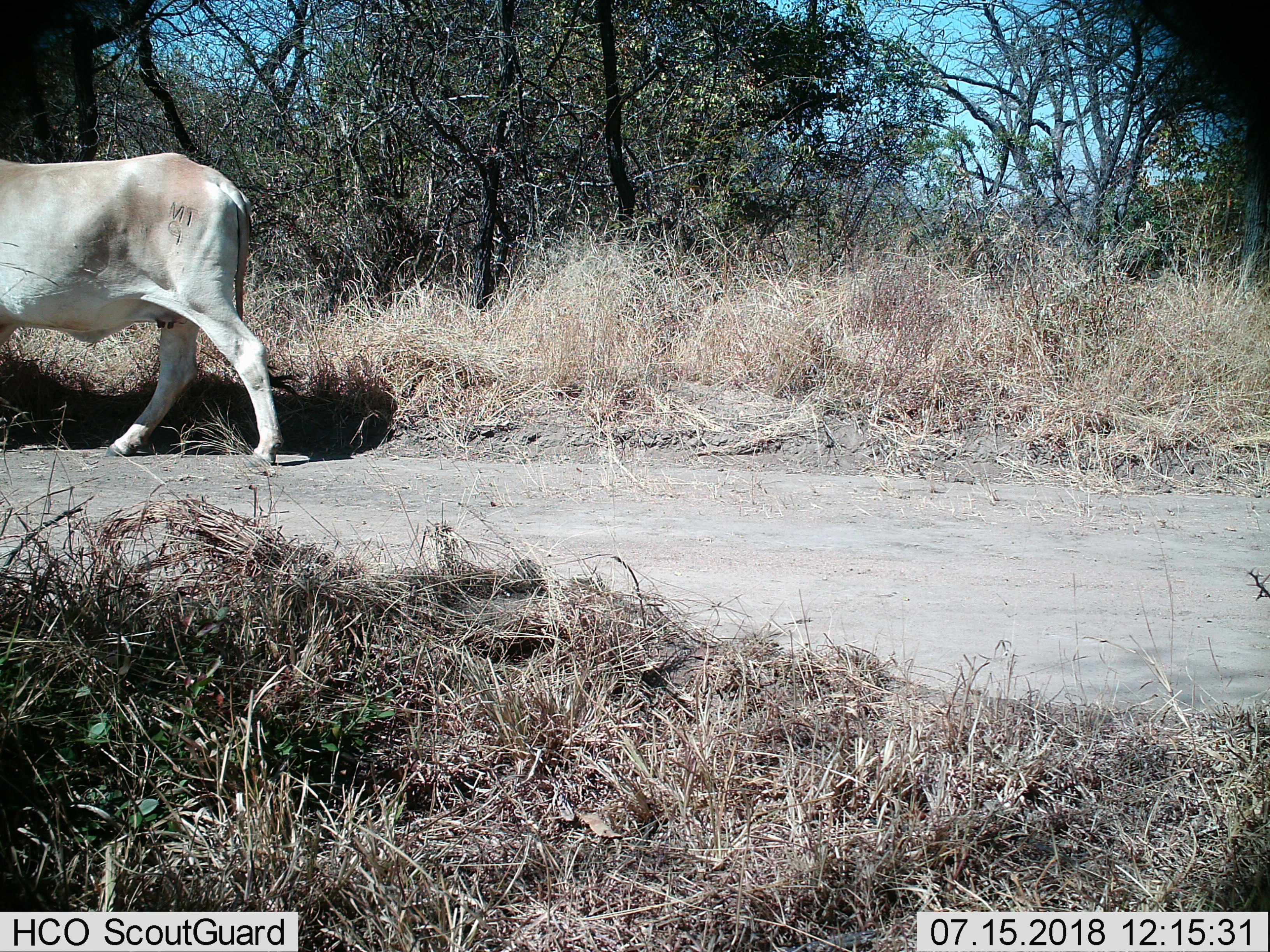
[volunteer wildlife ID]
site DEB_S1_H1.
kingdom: Animalia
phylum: Chordata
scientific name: Vertebrata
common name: domestic animal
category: domesticanimal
Domesticanimal (domestic animal) (Vertebrata), count 1. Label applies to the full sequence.